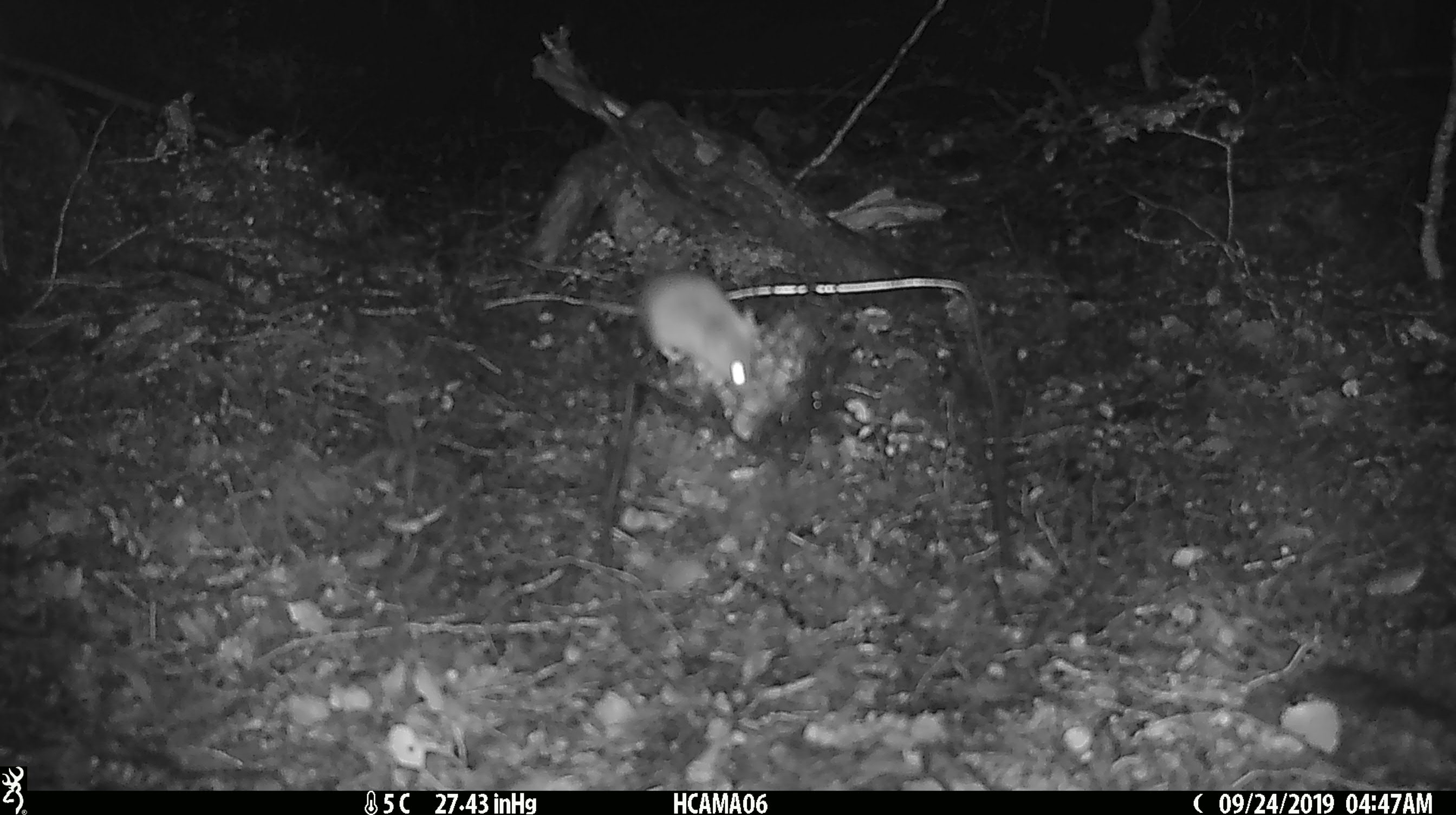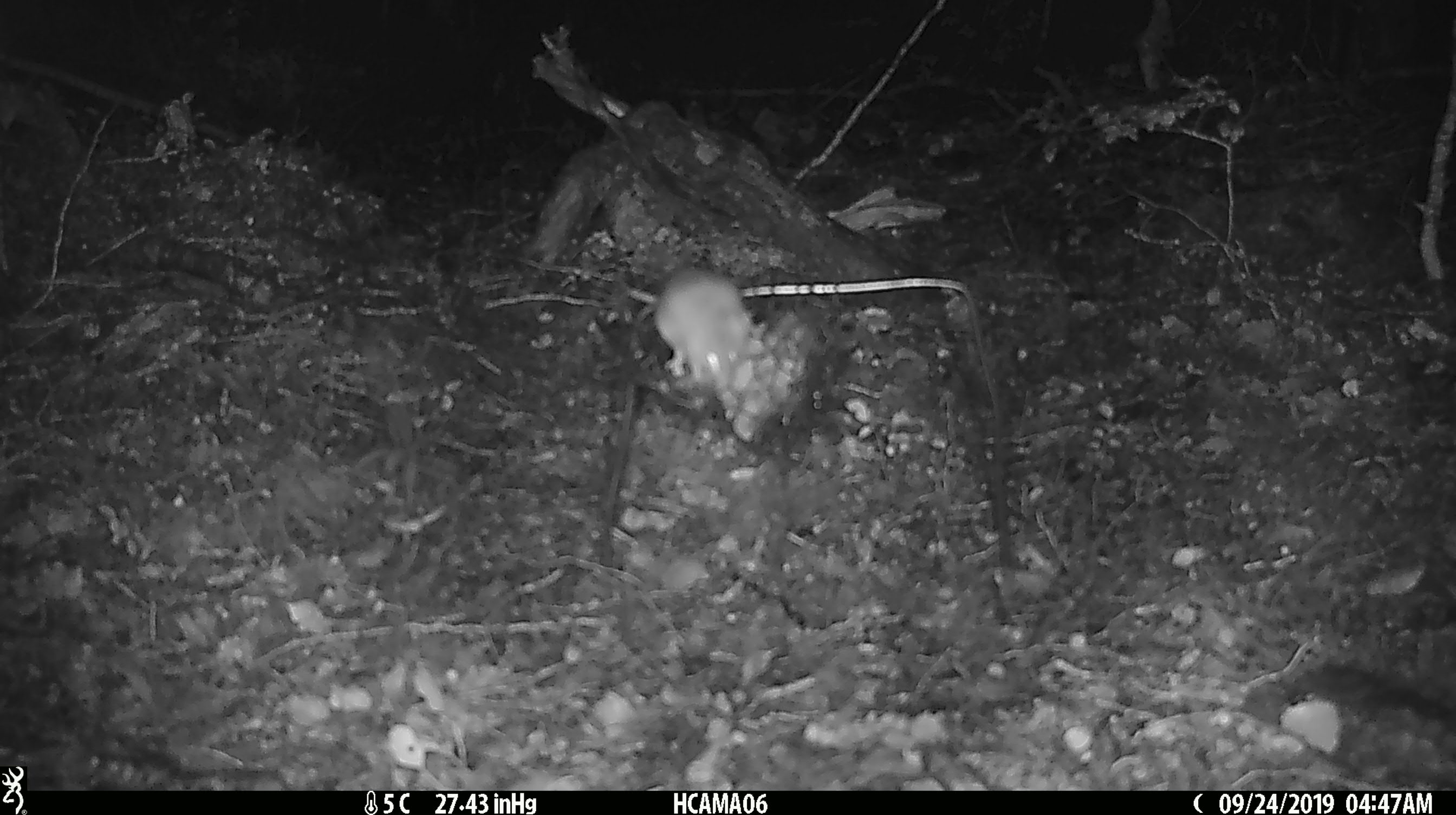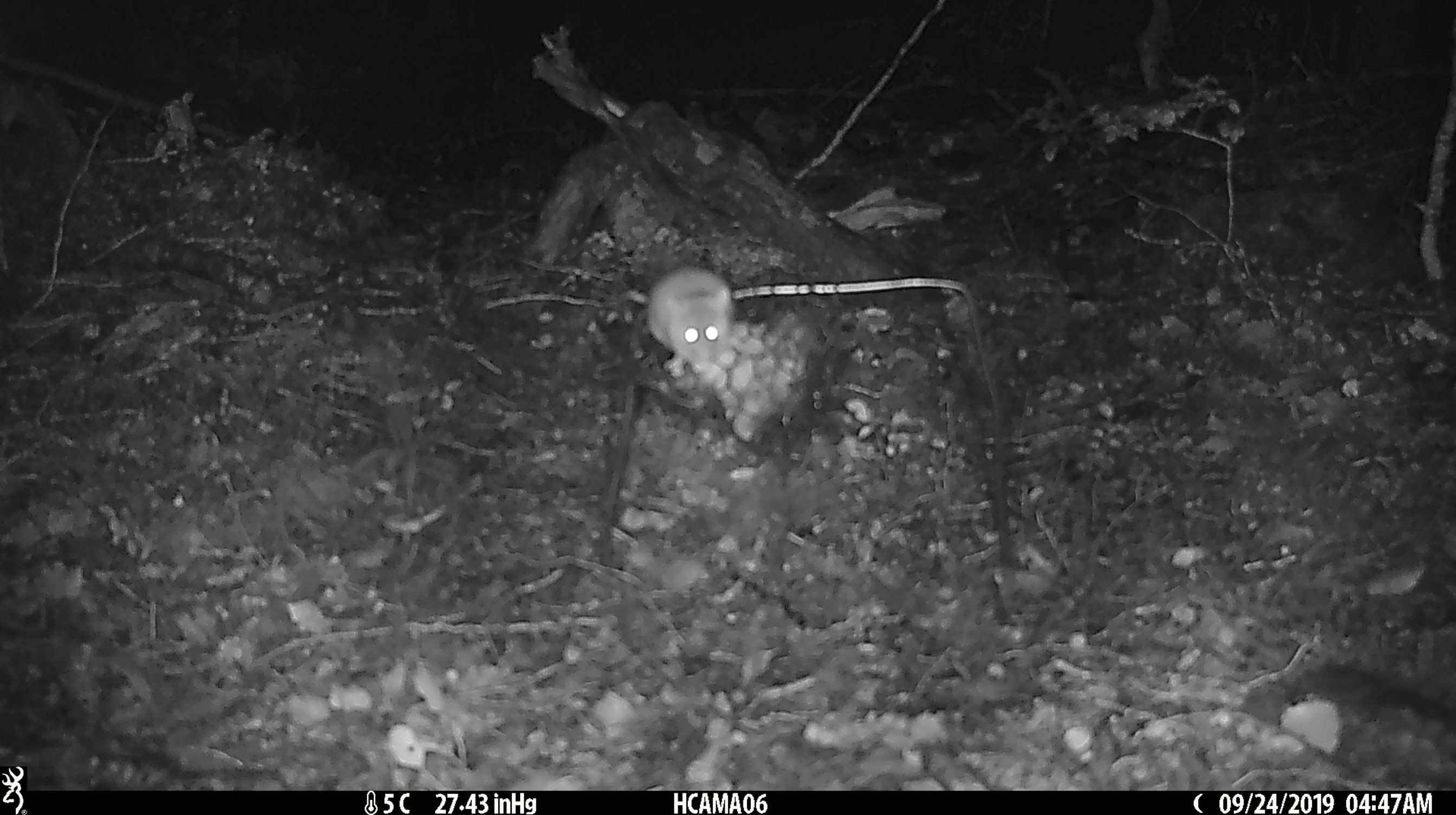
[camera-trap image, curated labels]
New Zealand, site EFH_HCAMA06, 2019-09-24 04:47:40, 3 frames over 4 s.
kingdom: Animalia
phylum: Chordata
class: Mammalia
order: Rodentia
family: Muridae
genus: Mus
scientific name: Mus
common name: mouse